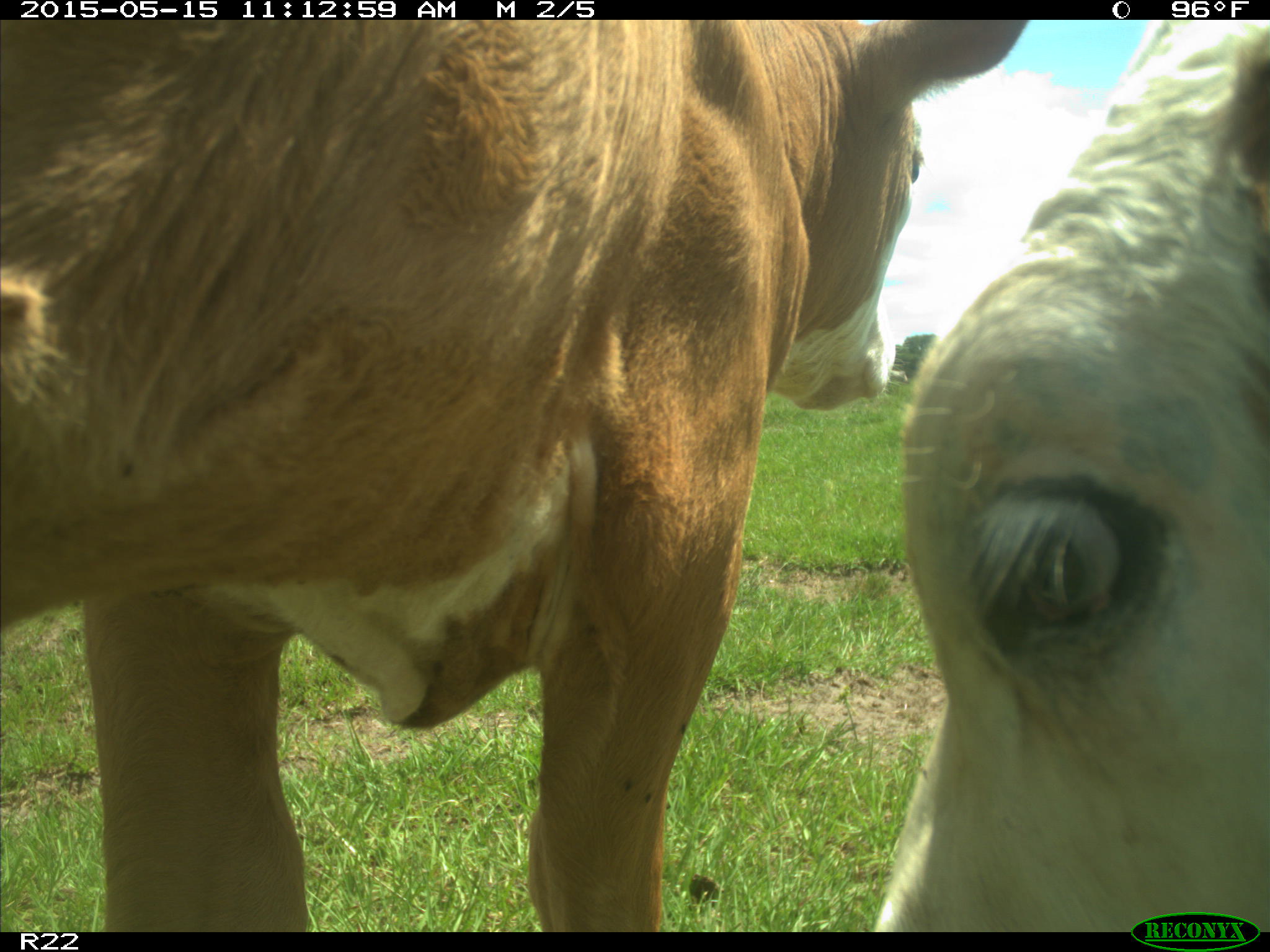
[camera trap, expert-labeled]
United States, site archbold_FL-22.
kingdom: Animalia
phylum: Chordata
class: Mammalia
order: Artiodactyla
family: Bovidae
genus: Bos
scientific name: Bos taurus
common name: domestic cow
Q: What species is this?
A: Bos taurus (domestic cow).